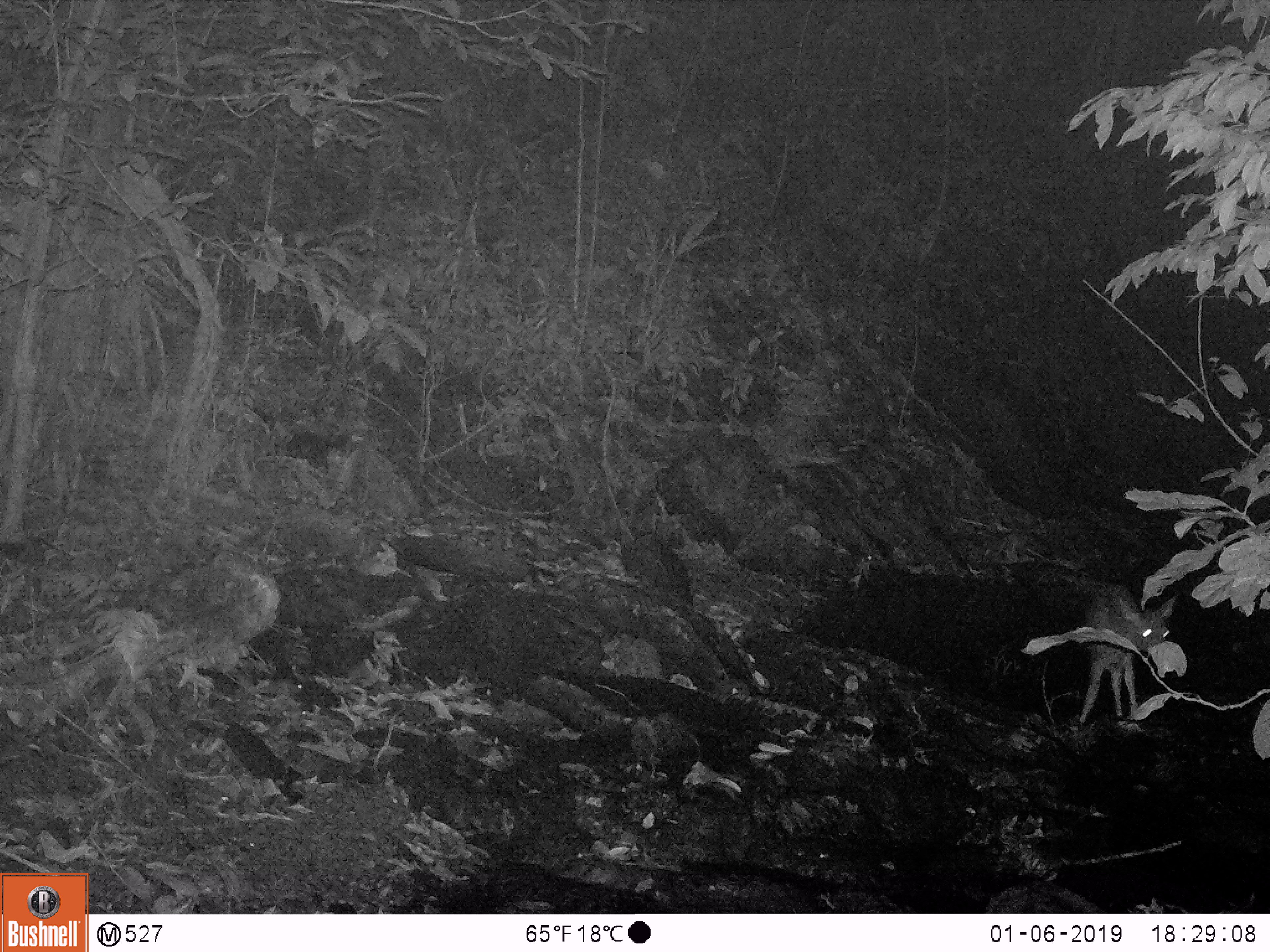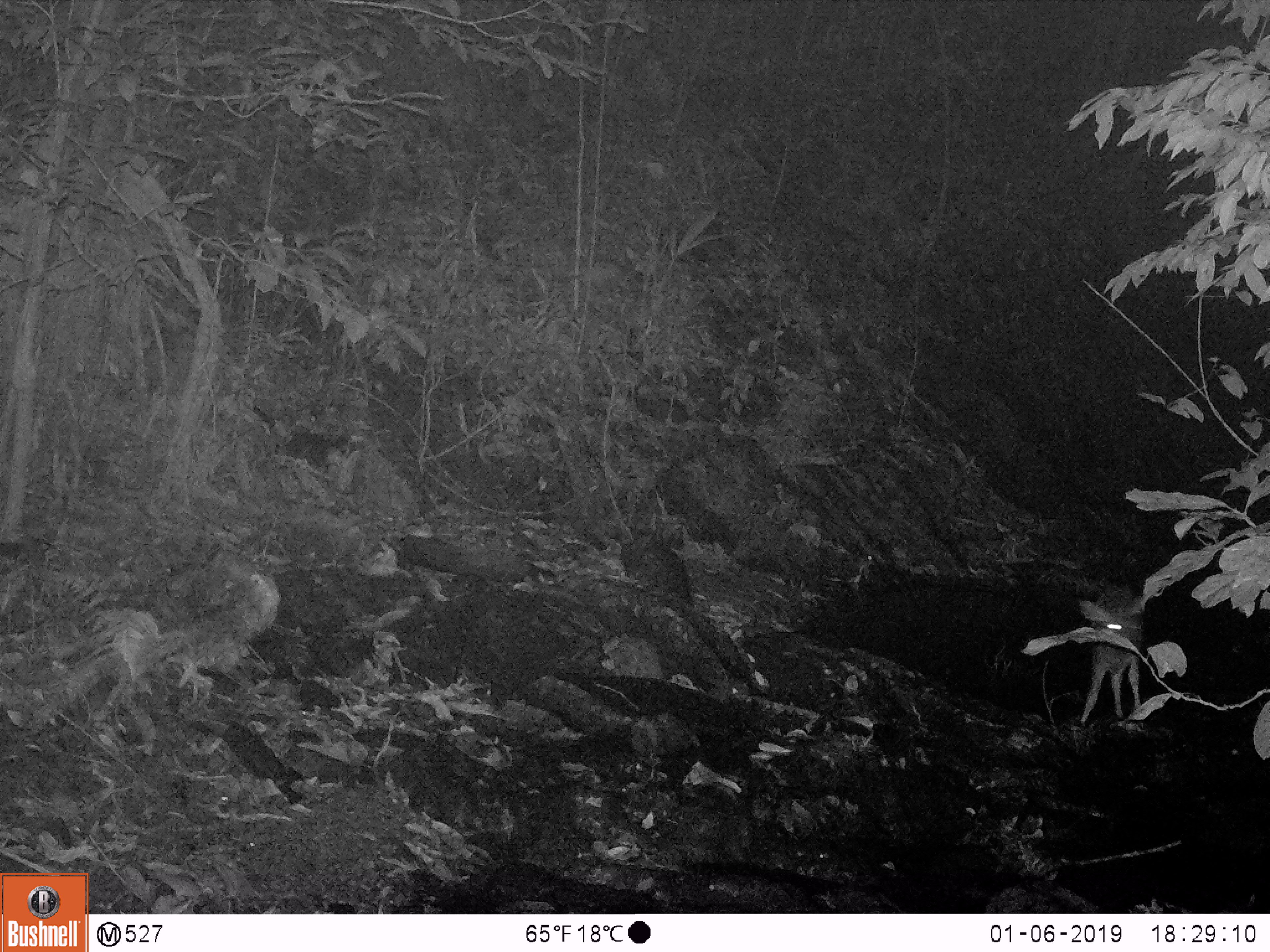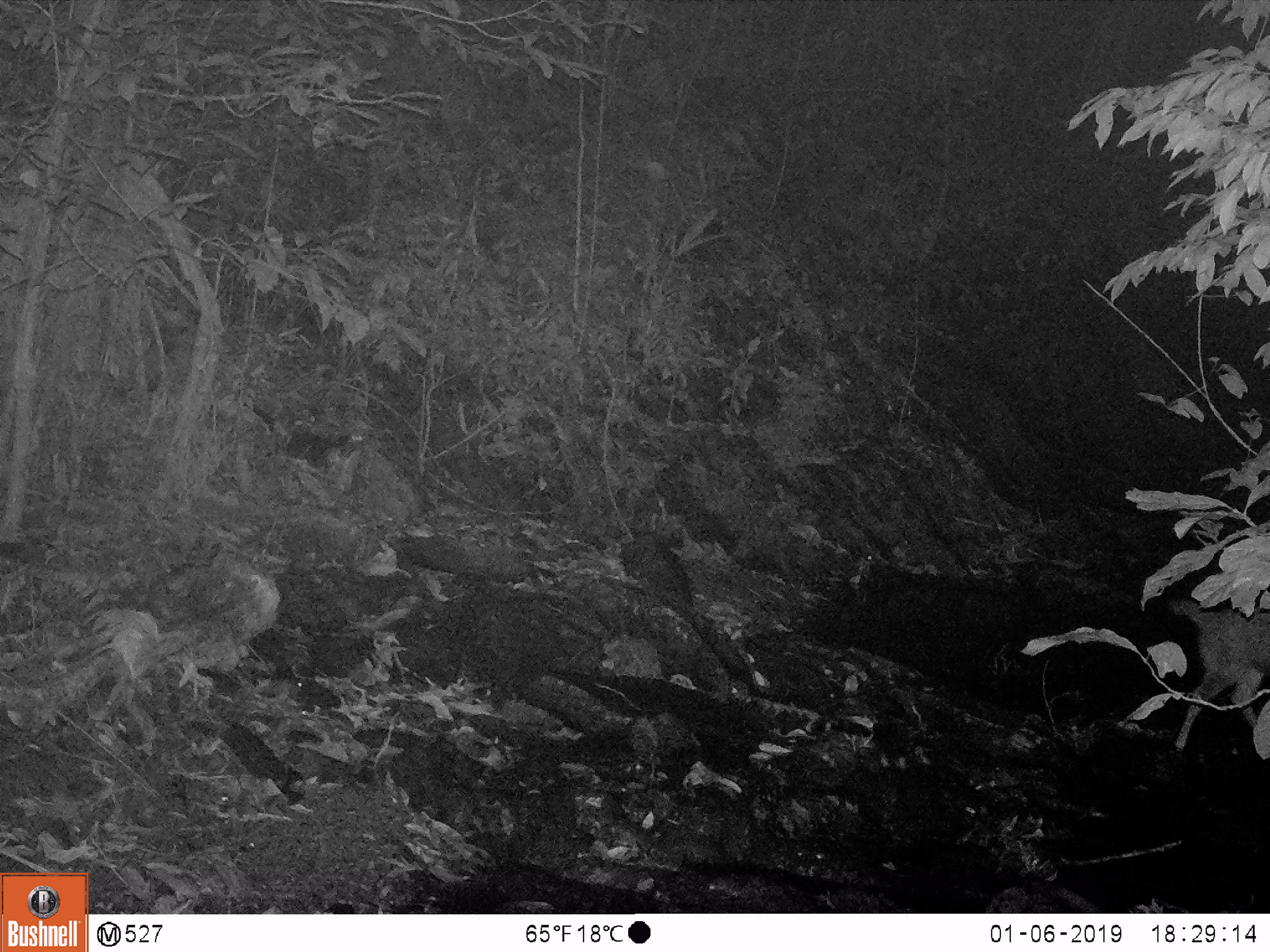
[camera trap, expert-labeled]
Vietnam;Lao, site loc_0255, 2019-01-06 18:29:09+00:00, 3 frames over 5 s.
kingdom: Animalia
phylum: Chordata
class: Mammalia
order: Artiodactyla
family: Cervidae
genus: Rusa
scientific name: Rusa unicolor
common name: sambar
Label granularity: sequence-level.